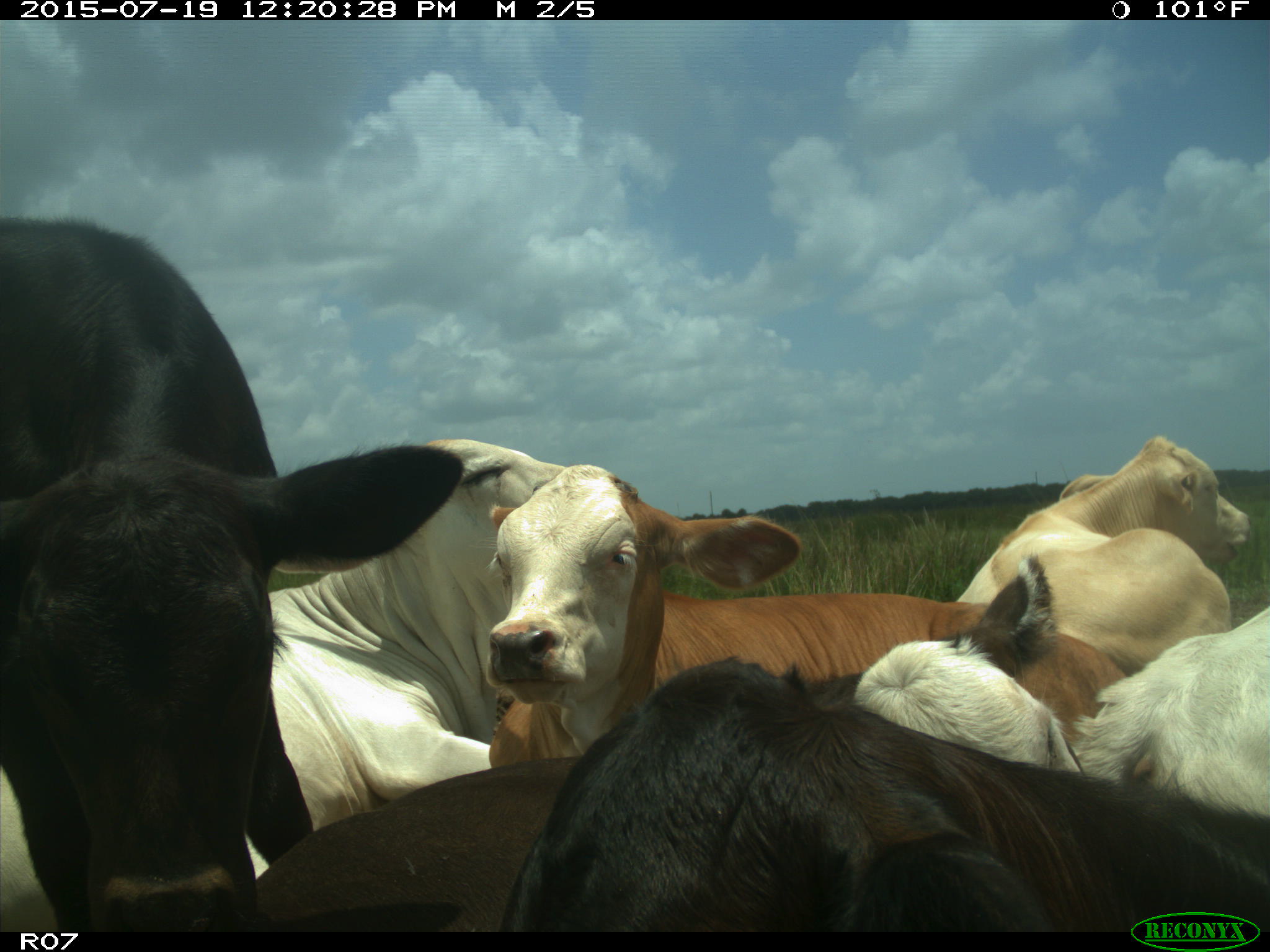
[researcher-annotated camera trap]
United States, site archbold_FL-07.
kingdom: Animalia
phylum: Chordata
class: Mammalia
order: Artiodactyla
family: Bovidae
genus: Bos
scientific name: Bos taurus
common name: domestic cow